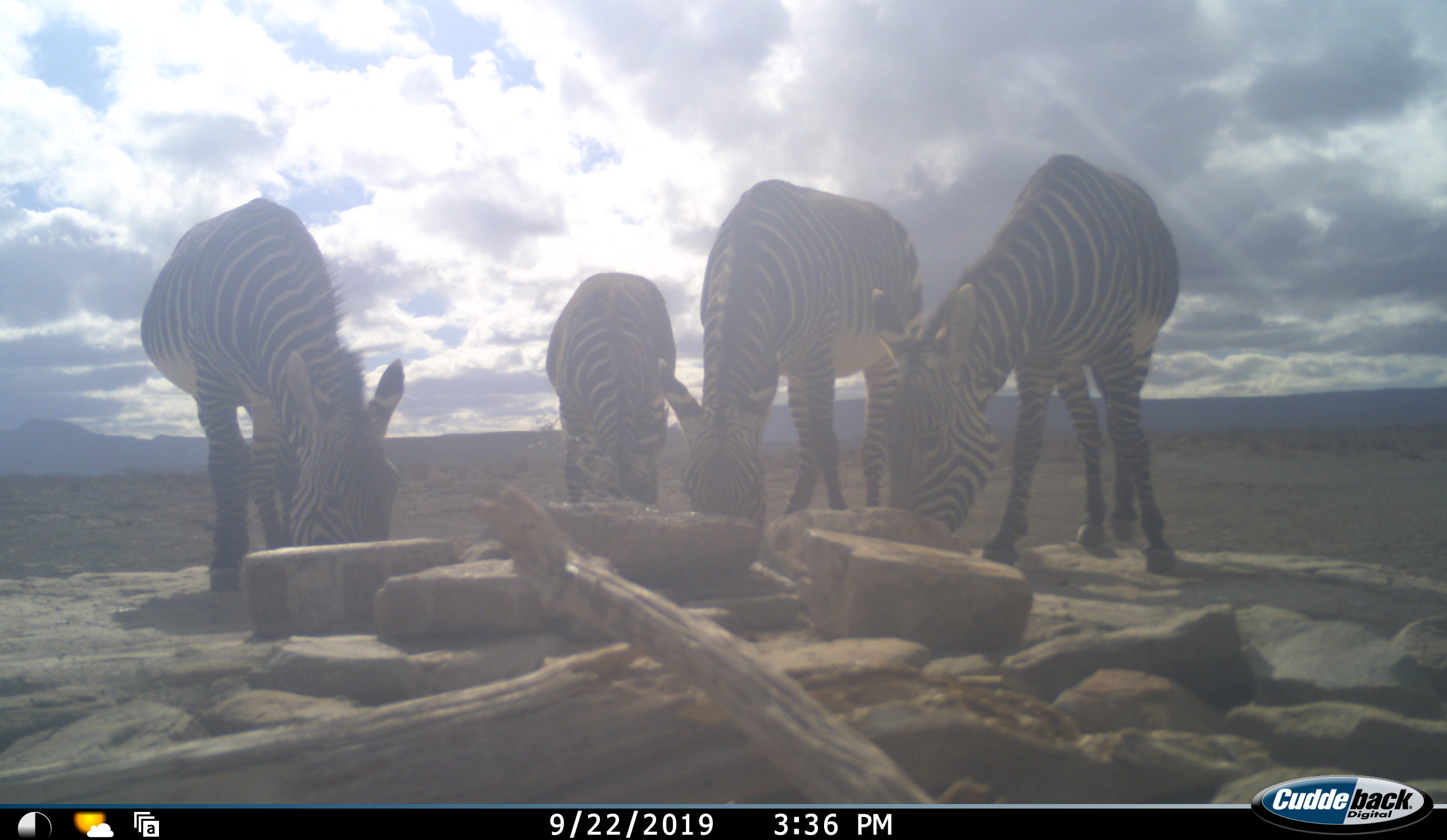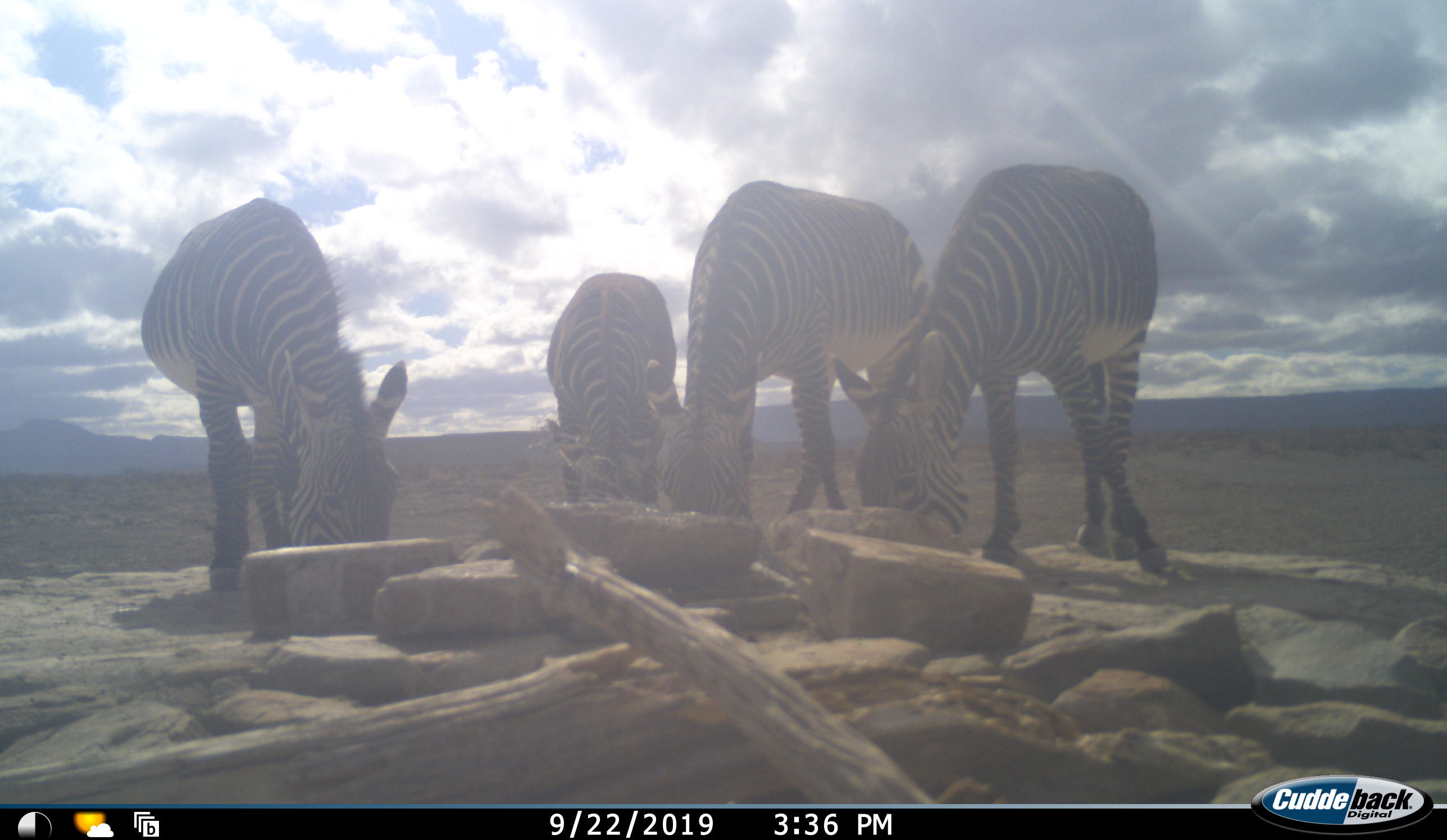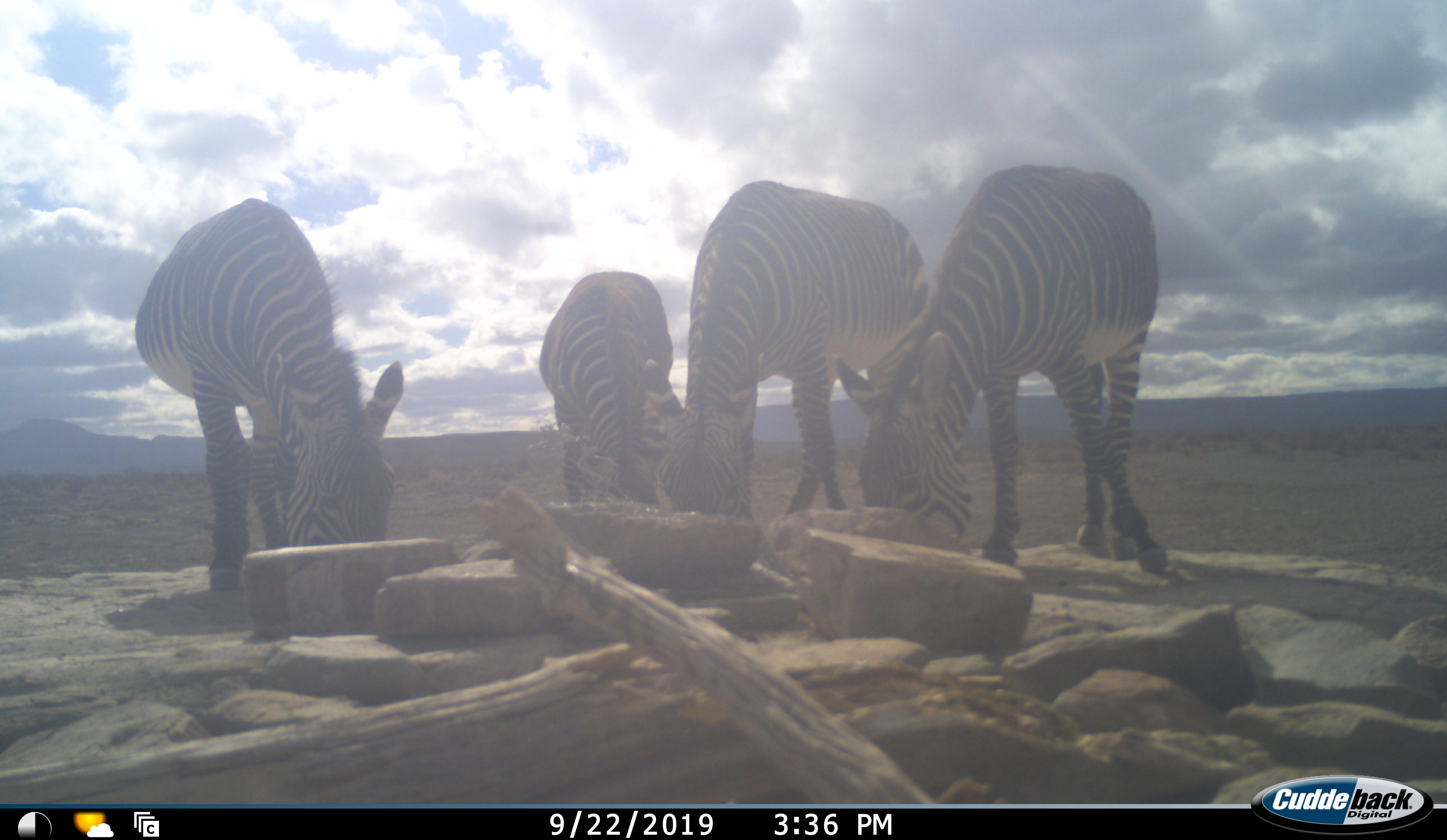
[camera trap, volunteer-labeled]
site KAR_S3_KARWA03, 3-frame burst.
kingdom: Animalia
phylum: Chordata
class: Mammalia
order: Perissodactyla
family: Equidae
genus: Equus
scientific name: Equus zebra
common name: mountain zebra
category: zebramountain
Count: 4.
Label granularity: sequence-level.